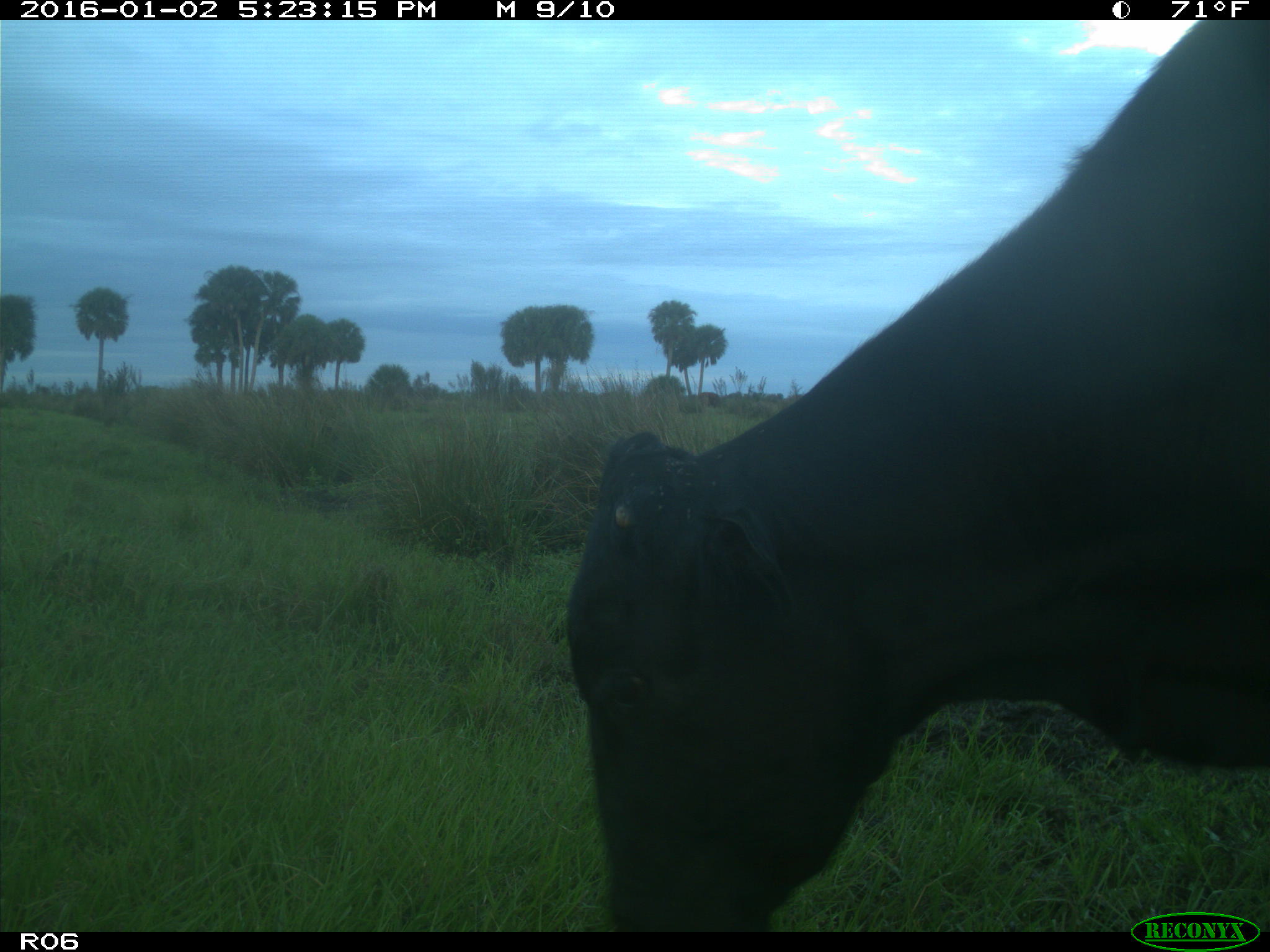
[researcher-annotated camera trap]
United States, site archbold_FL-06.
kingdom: Animalia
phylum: Chordata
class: Mammalia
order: Artiodactyla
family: Bovidae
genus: Bos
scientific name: Bos taurus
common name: domestic cow